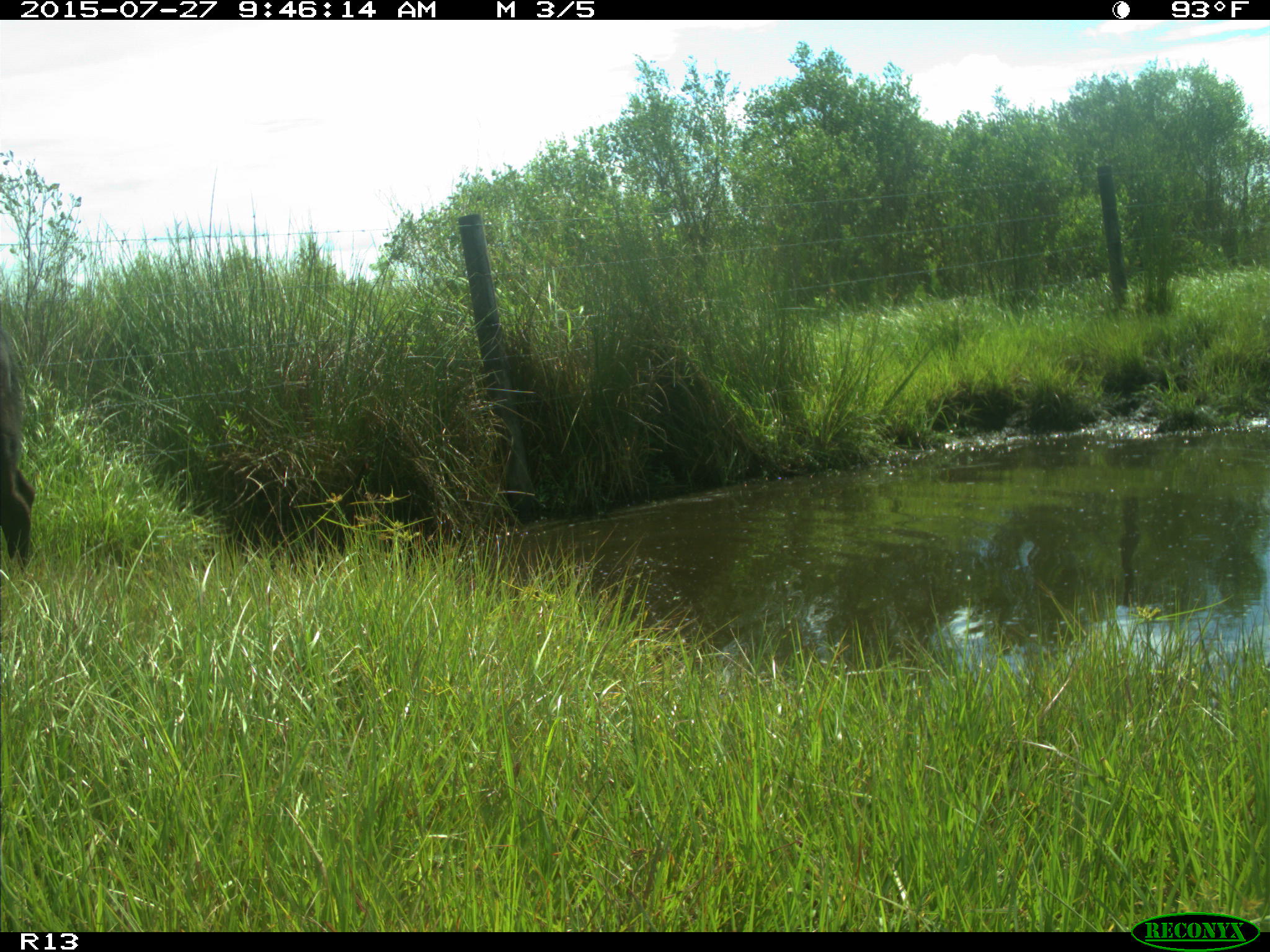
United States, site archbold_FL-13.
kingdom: Animalia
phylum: Chordata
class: Mammalia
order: Artiodactyla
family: Bovidae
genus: Bos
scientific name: Bos taurus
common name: domestic cow